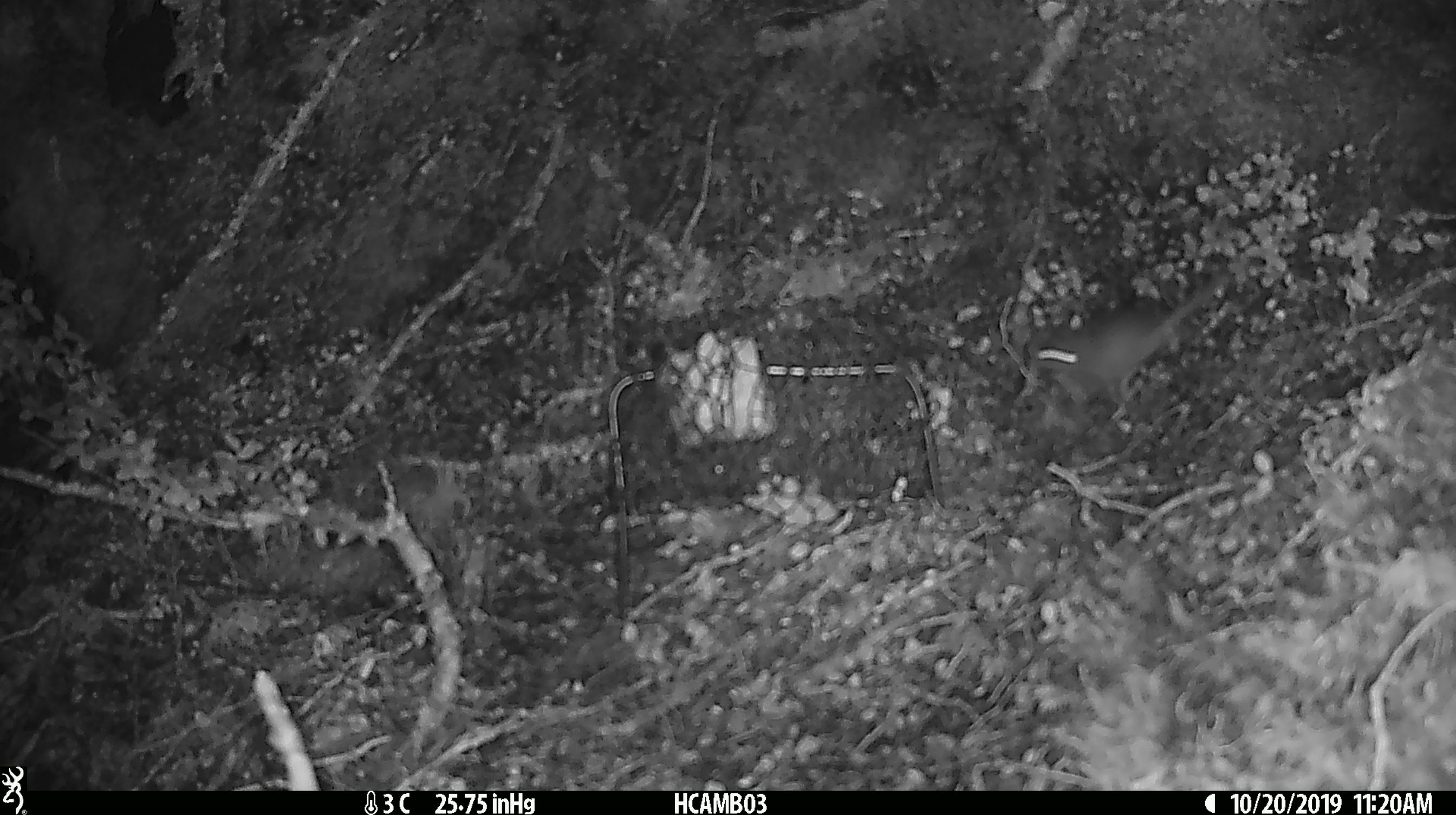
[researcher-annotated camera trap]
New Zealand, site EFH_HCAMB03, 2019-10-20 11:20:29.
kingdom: Animalia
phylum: Chordata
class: Mammalia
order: Rodentia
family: Muridae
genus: Mus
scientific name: Mus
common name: mouse